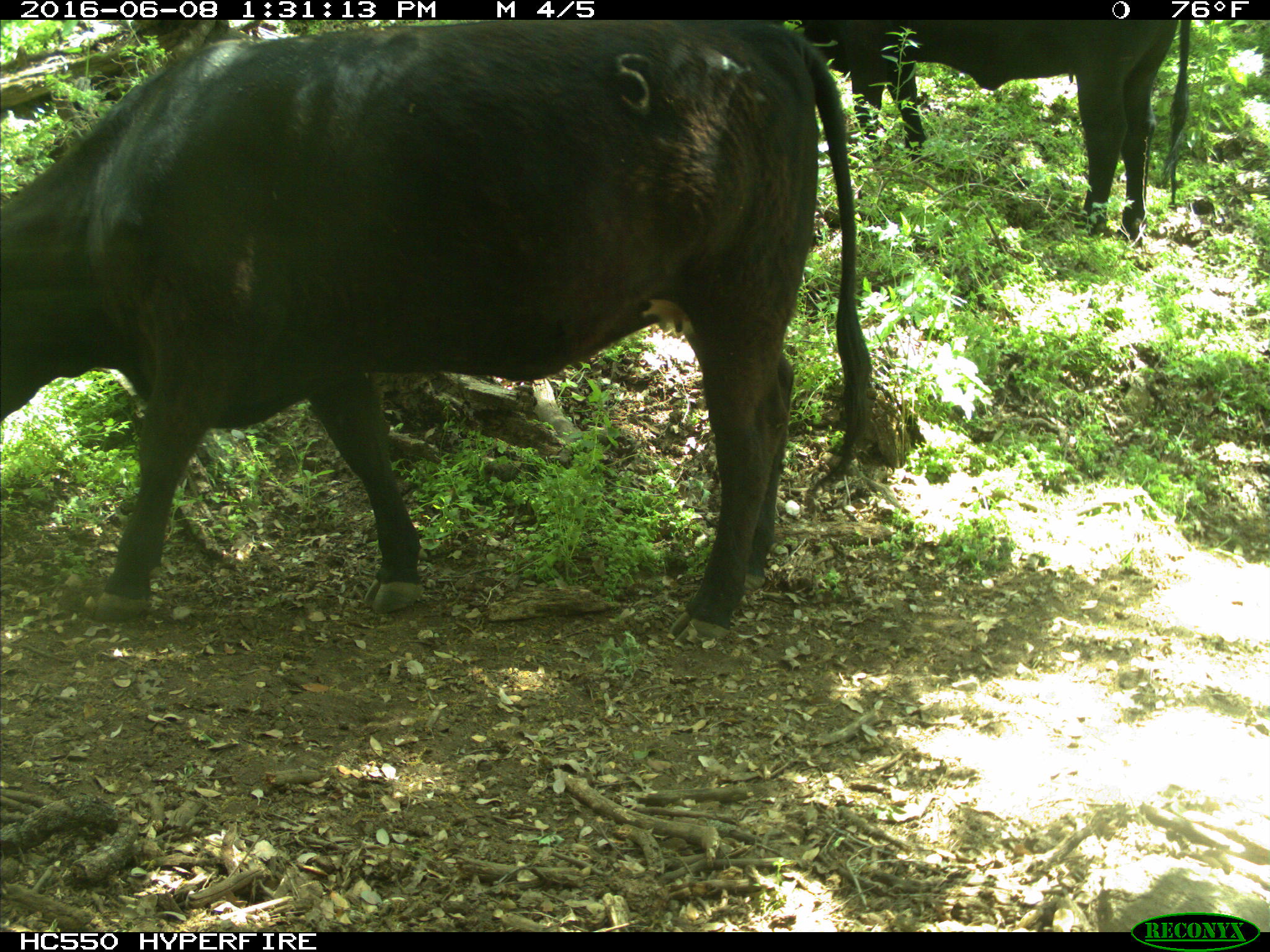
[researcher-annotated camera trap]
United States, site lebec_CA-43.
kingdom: Animalia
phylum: Chordata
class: Mammalia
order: Artiodactyla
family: Bovidae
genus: Bos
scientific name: Bos taurus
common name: domestic cow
Bos taurus (domestic cow).